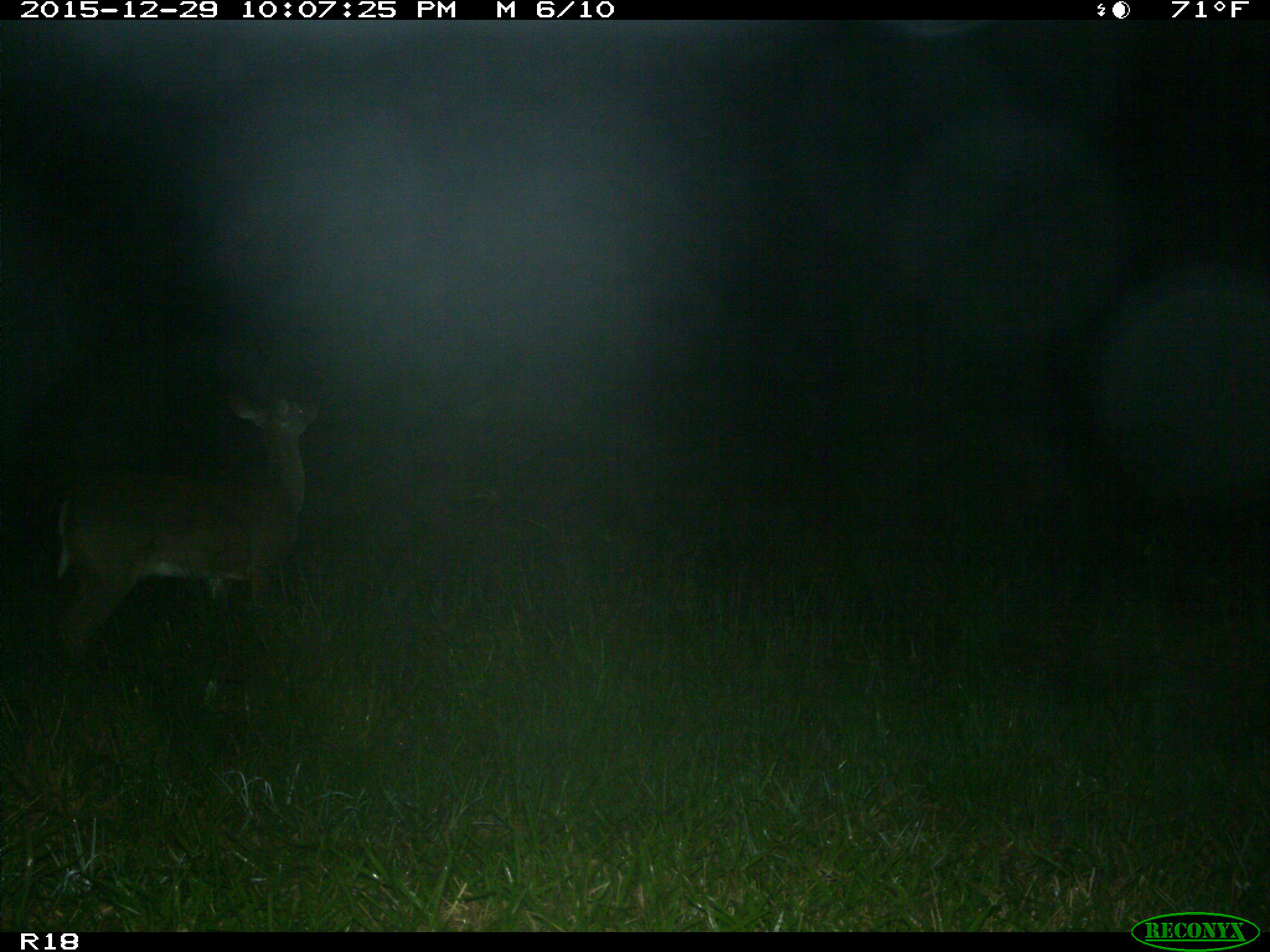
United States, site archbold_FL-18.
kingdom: Animalia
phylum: Chordata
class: Mammalia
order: Artiodactyla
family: Cervidae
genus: Odocoileus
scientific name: Odocoileus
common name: deer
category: unidentified deer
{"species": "unidentified deer (deer) (Odocoileus)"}